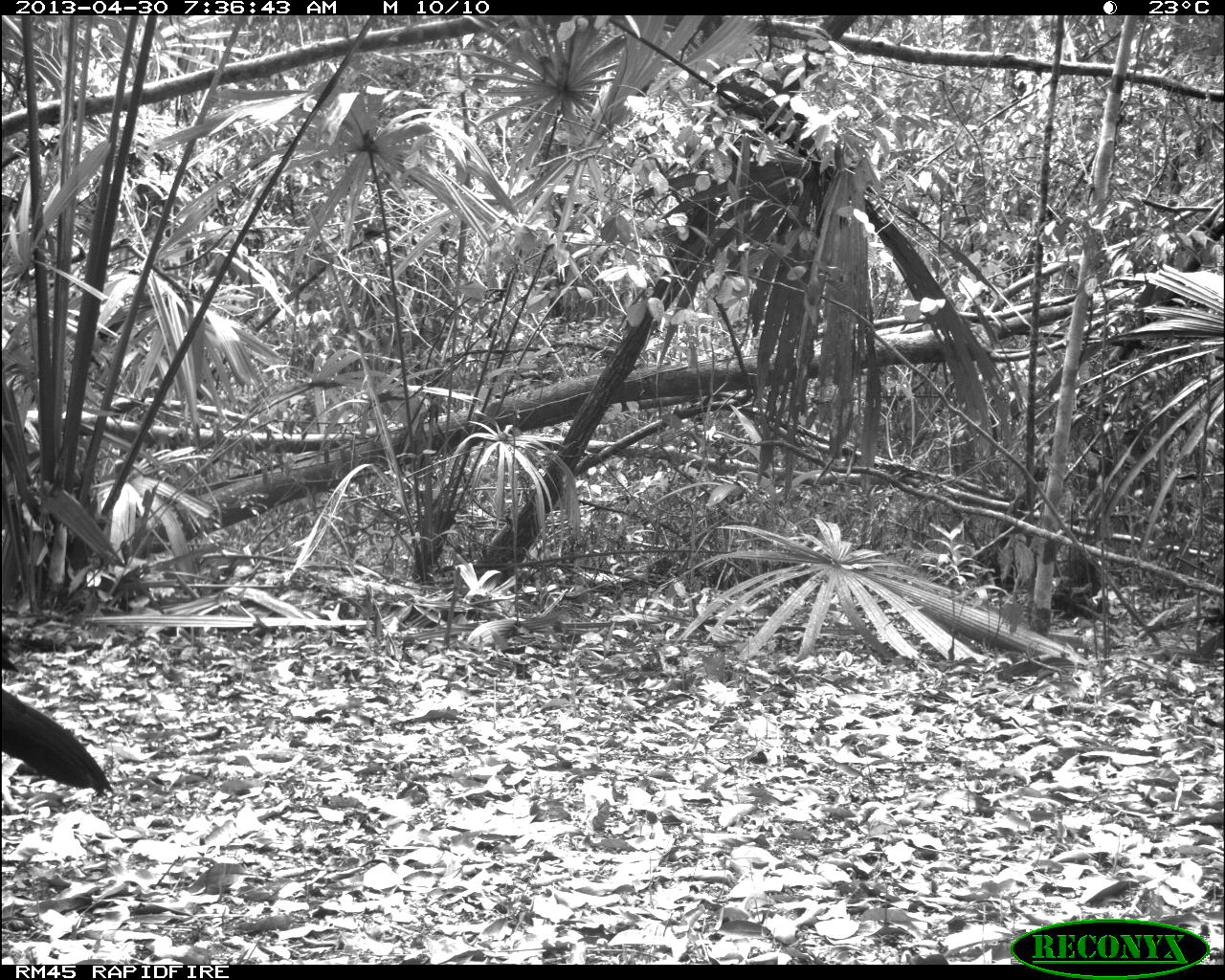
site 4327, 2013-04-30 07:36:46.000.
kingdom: Animalia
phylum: Chordata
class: Aves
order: Galliformes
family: Cracidae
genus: Crax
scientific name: Crax rubra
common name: great curassow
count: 1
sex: male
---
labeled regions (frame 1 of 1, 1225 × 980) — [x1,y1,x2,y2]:
crax rubra: [2,686,115,800]